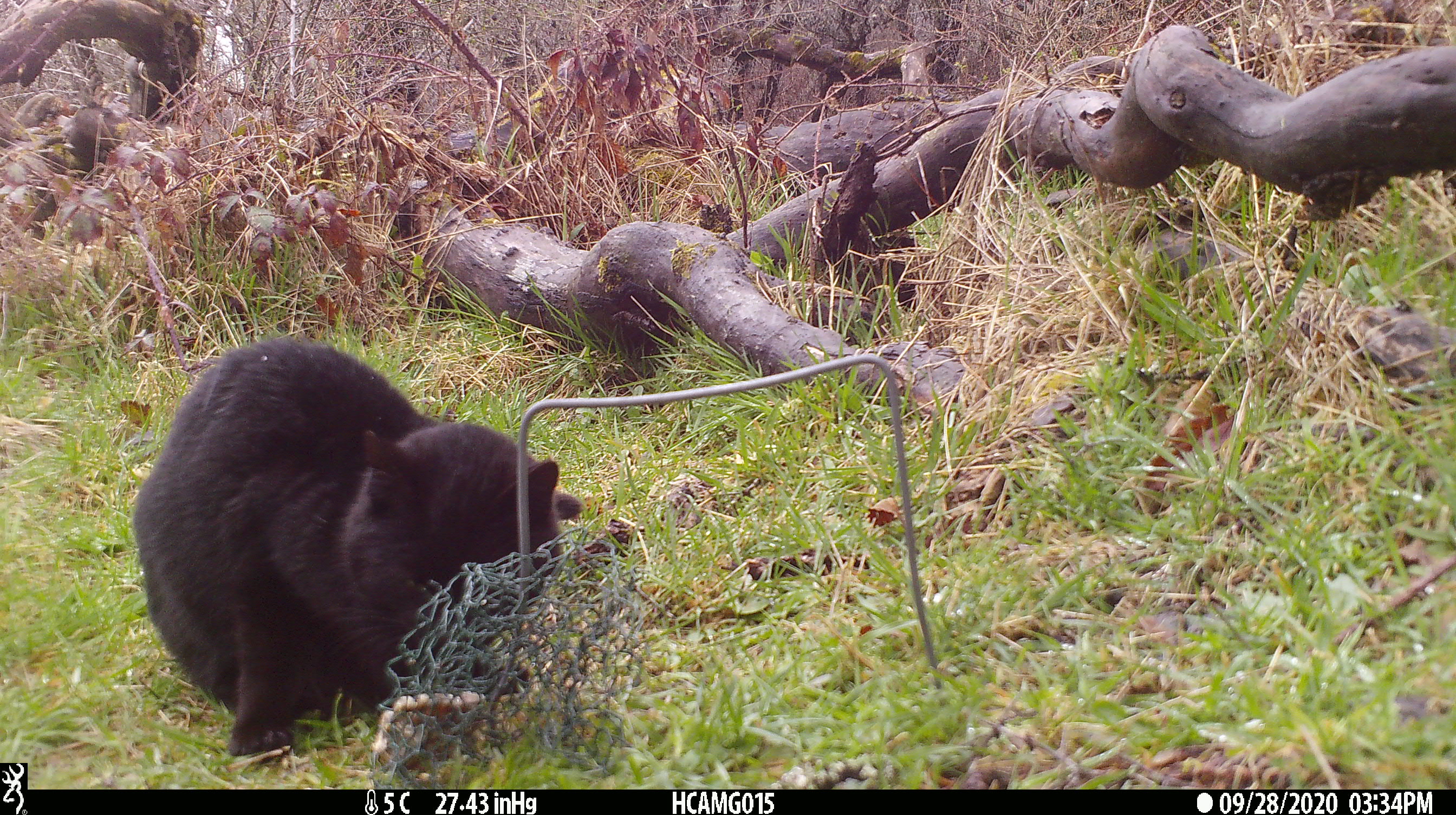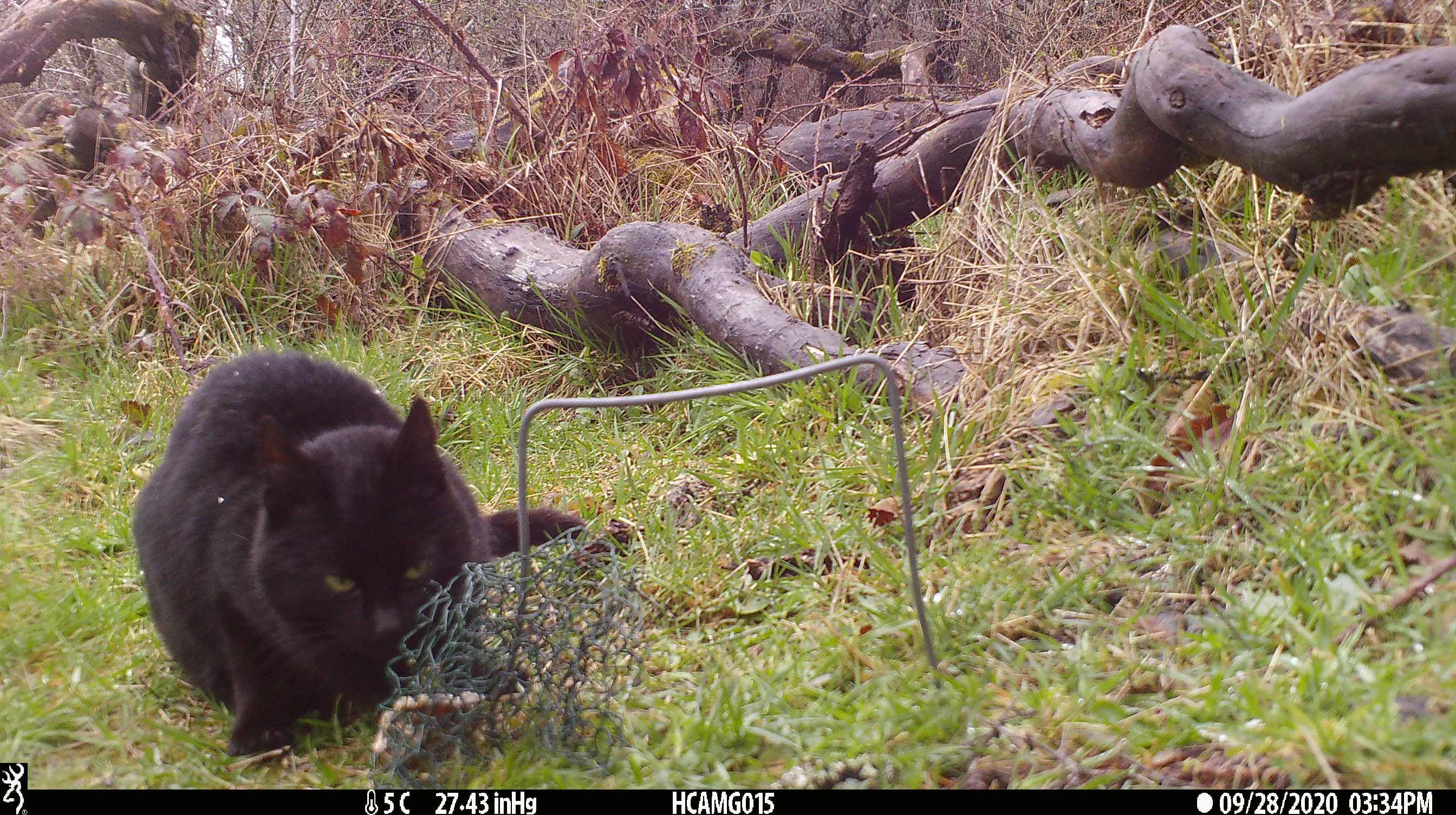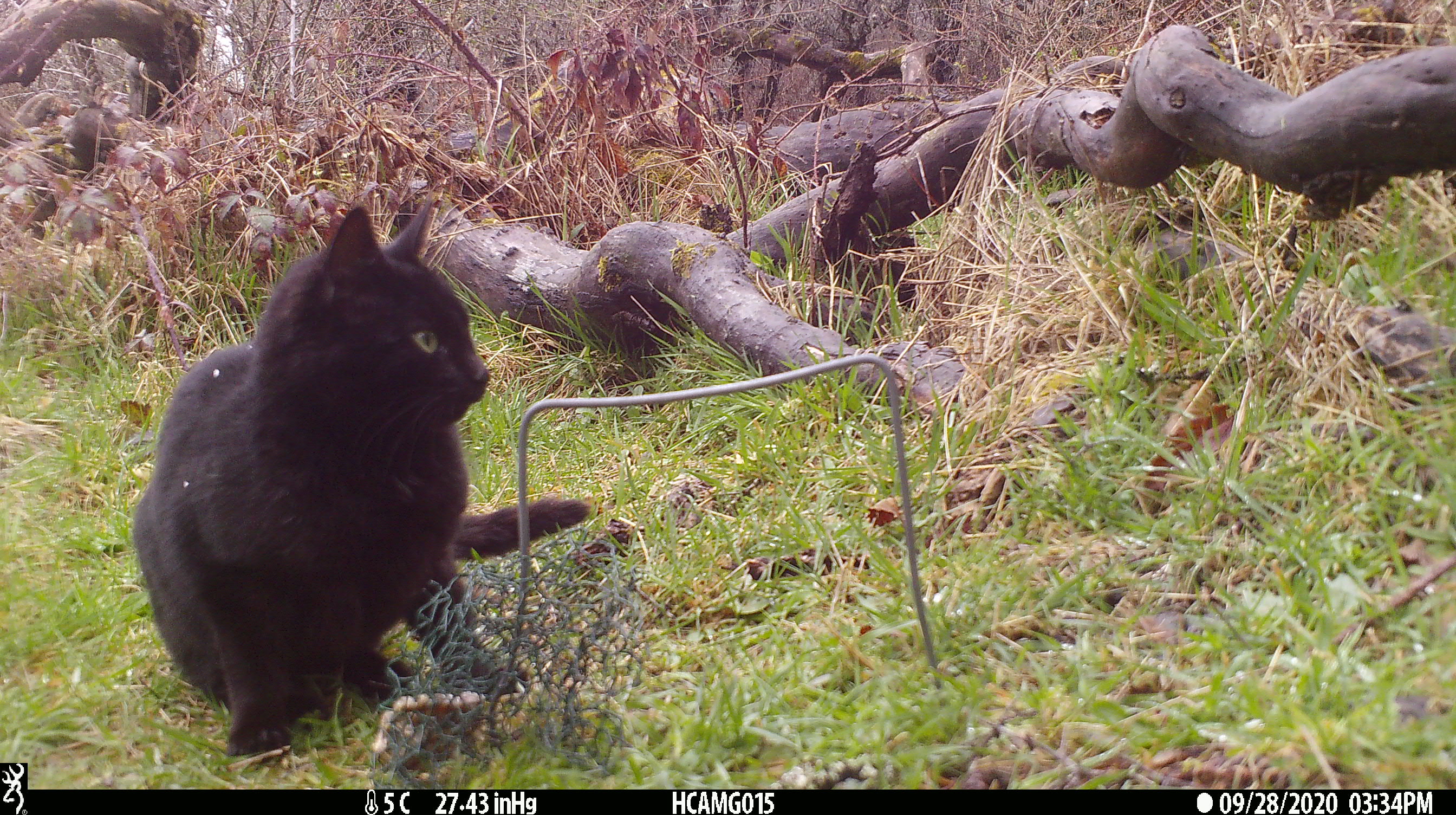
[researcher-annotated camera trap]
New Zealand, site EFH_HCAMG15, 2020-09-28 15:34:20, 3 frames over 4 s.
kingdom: Animalia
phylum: Chordata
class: Mammalia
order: Carnivora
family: Felidae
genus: Felis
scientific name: Felis catus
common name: domestic cat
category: cat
Cat (domestic cat) (Felis catus).